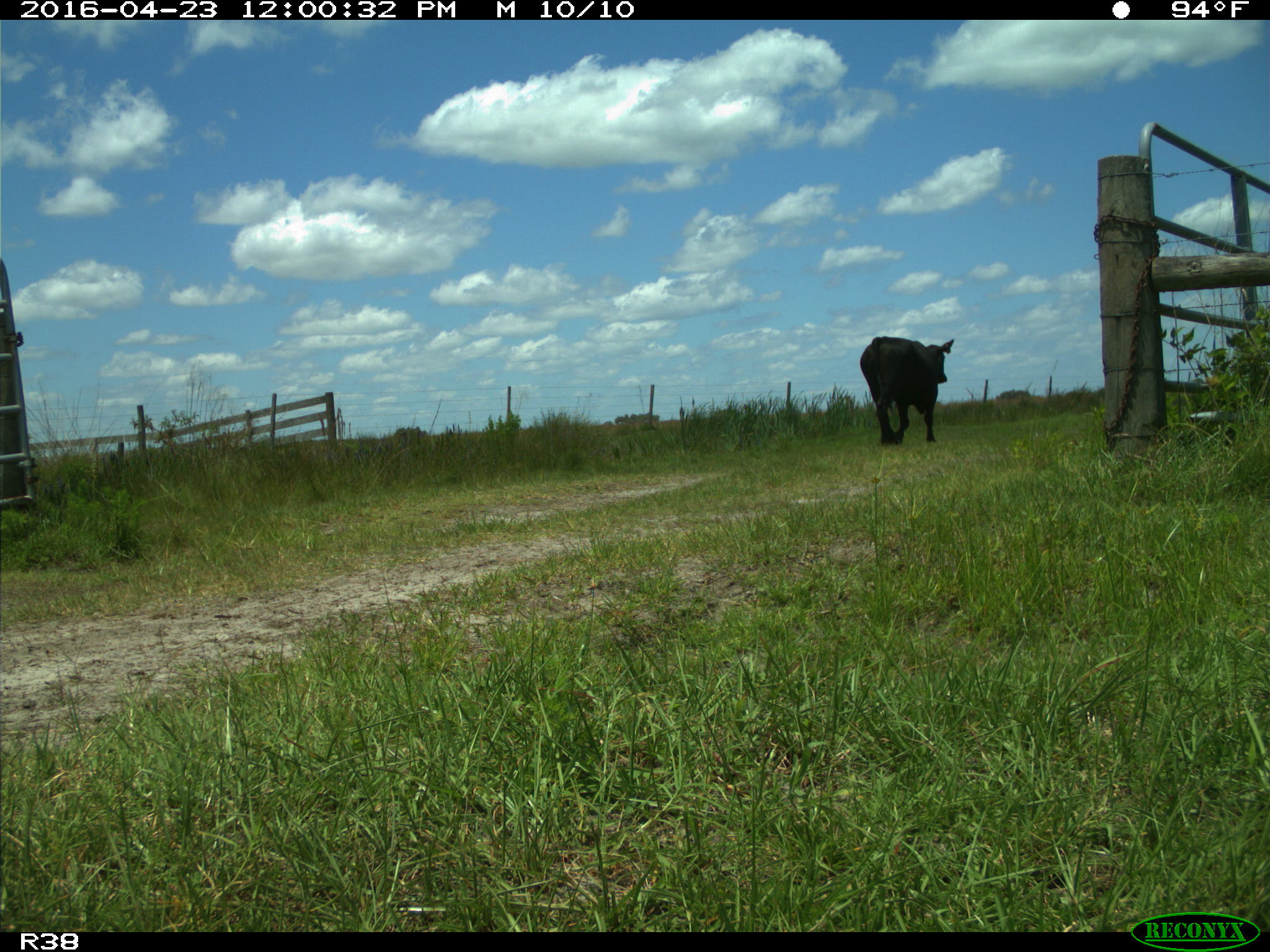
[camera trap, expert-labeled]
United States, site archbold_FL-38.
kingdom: Animalia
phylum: Chordata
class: Mammalia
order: Artiodactyla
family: Bovidae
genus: Bos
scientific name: Bos taurus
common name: domestic cow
Bos taurus (domestic cow).